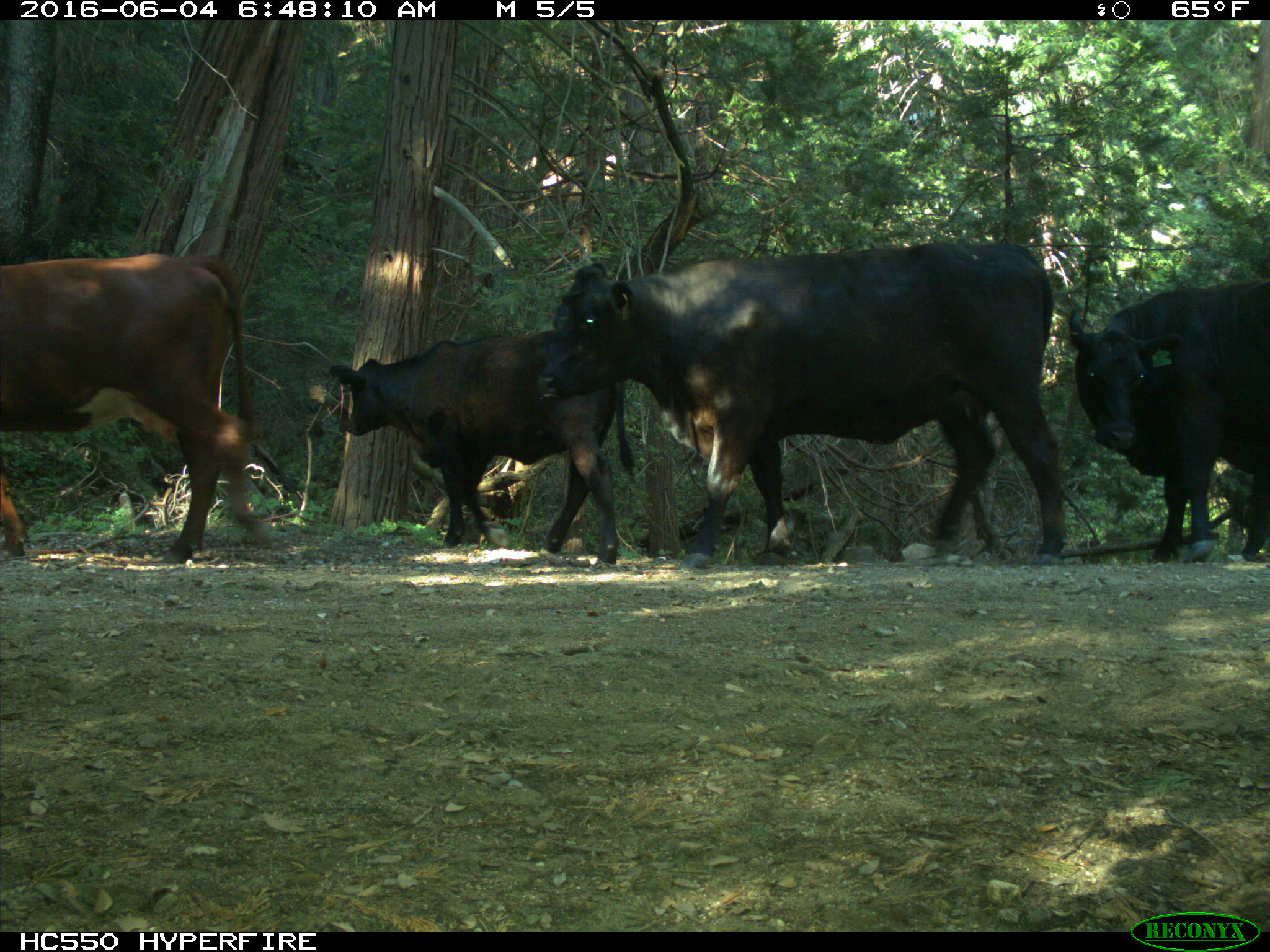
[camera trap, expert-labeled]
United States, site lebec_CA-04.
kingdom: Animalia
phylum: Chordata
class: Mammalia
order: Artiodactyla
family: Bovidae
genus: Bos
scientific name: Bos taurus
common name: domestic cow